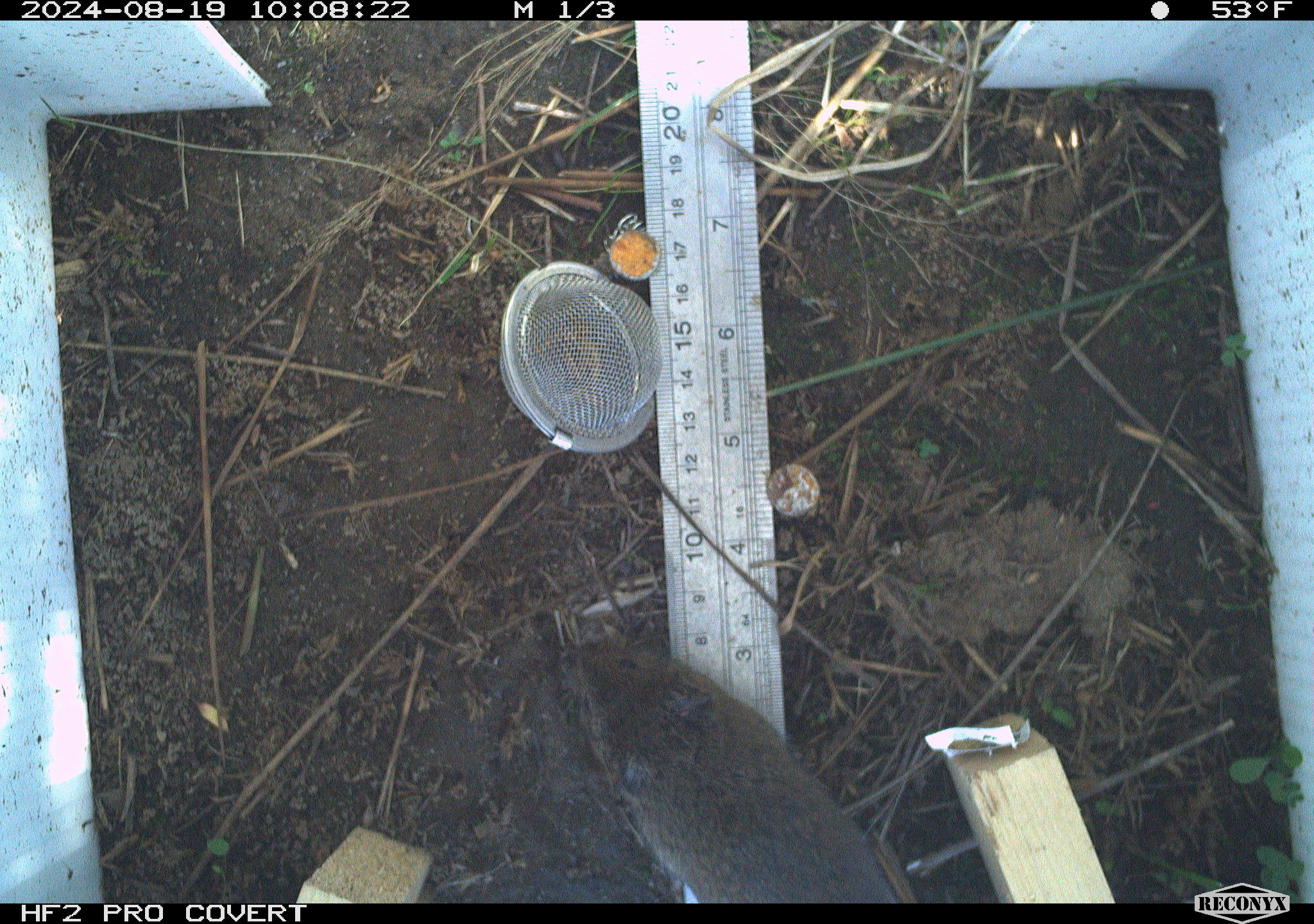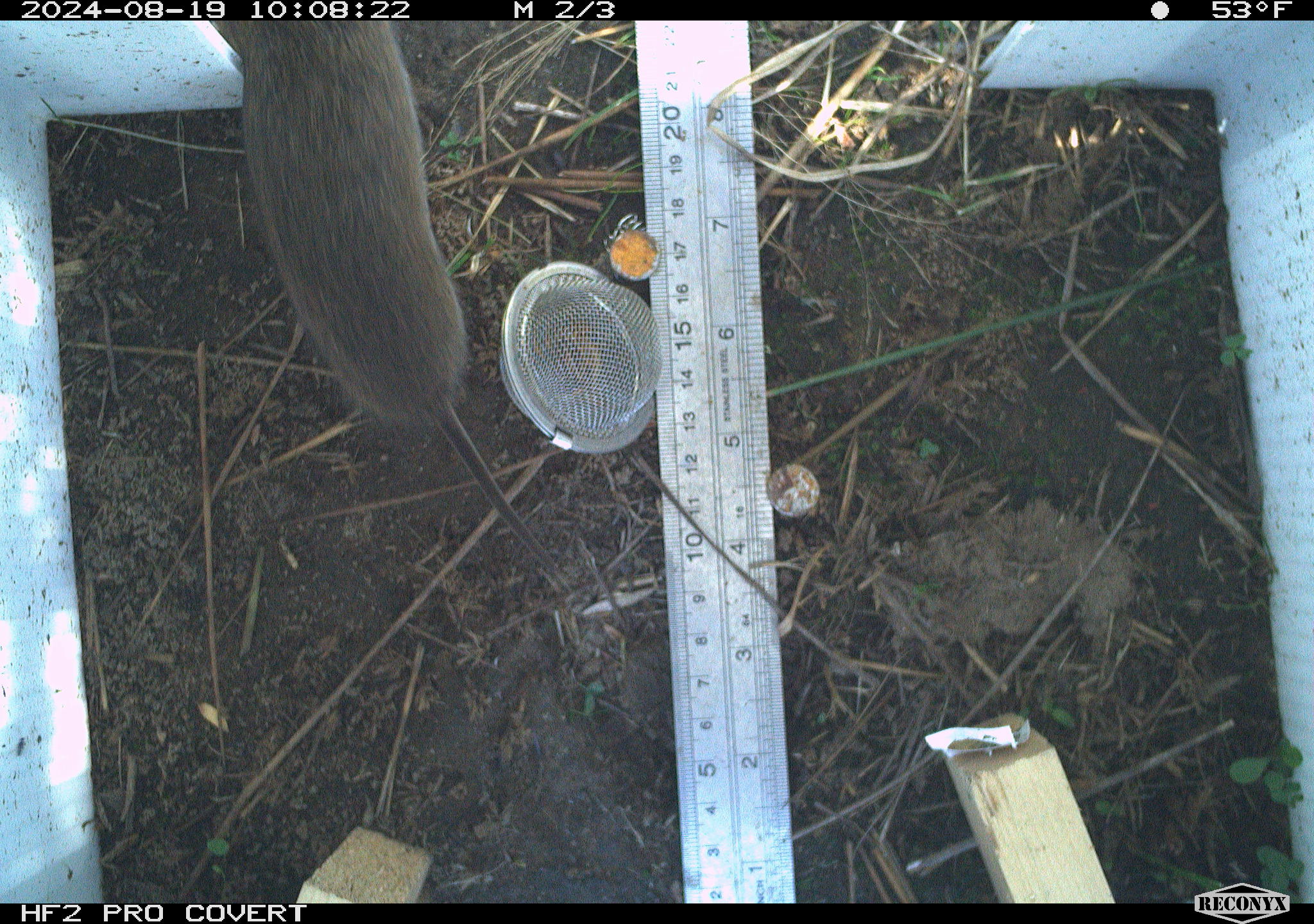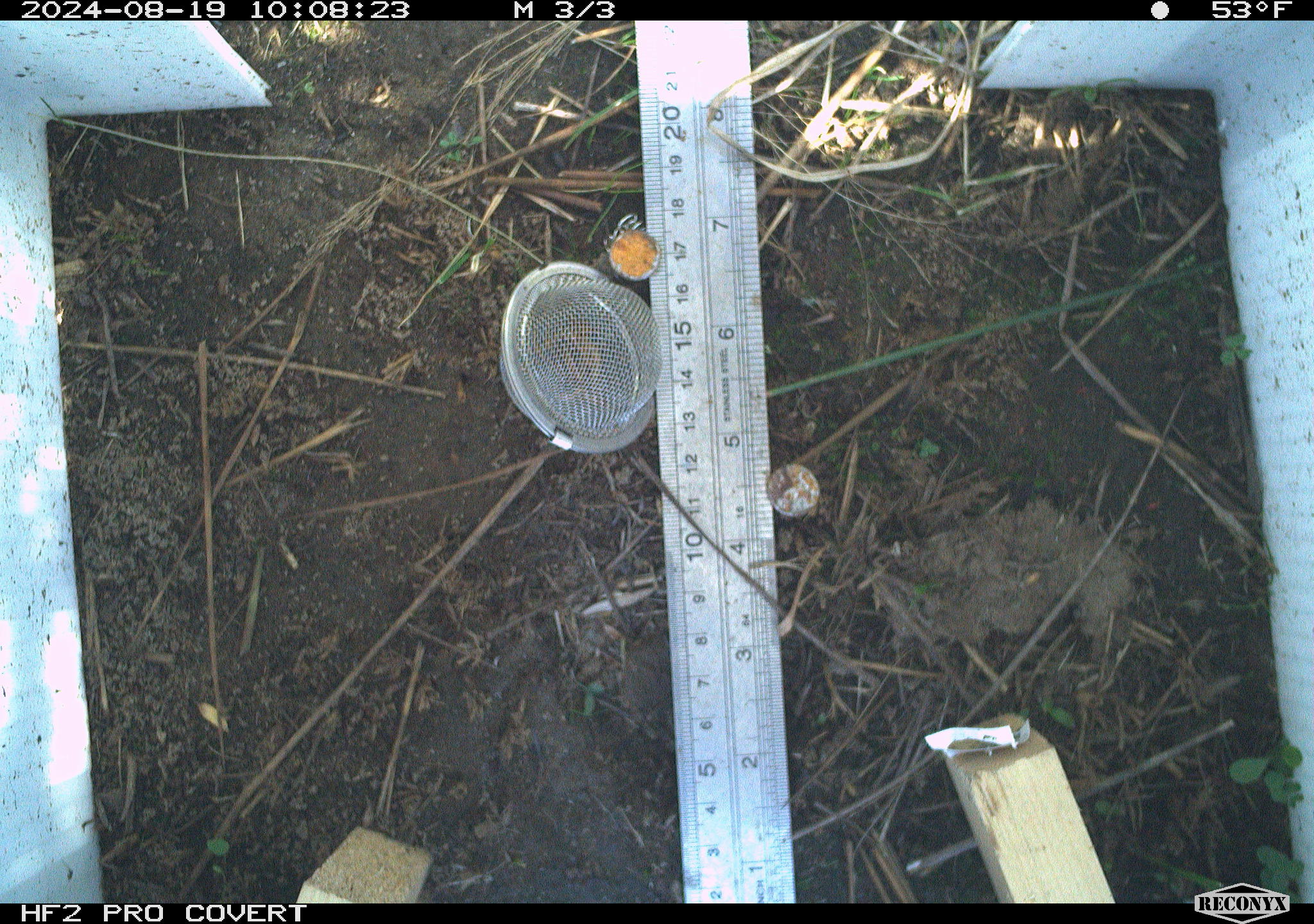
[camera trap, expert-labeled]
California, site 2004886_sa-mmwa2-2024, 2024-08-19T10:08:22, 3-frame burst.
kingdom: Animalia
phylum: Chordata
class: Mammalia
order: Rodentia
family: Cricetidae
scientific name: Arvicolinae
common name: voles, lemmings, and muskrats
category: arvicolinae subfamily